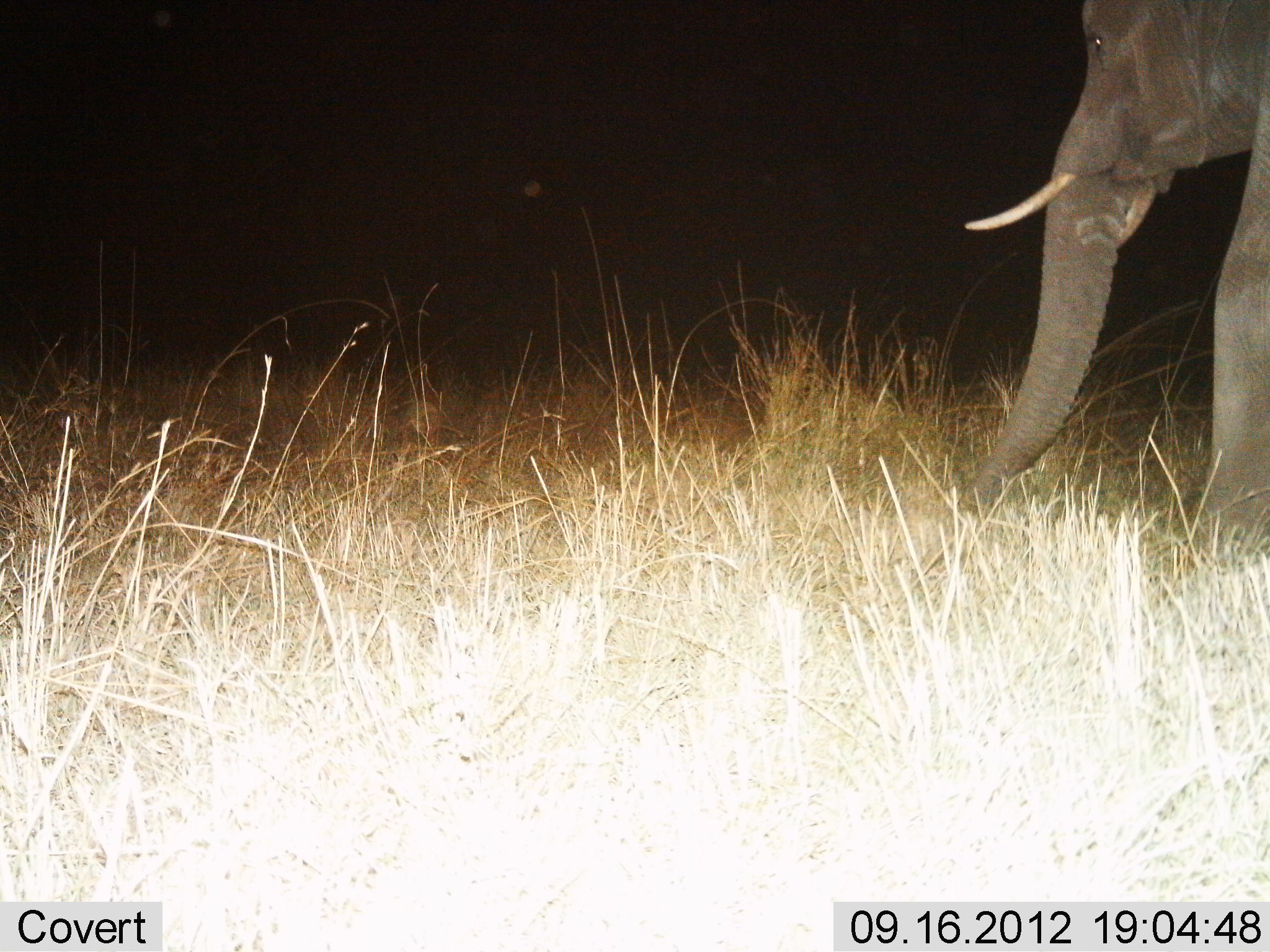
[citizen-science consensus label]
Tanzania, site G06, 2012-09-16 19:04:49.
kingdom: Animalia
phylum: Chordata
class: Mammalia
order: Proboscidea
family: Elephantidae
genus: Loxodonta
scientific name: Loxodonta africana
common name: african bush elephant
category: elephant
Elephant (african bush elephant) (Loxodonta africana), count 1. Behavior (volunteer vote fractions): standing 50%, resting 0%, moving 30%, interacting 0%. Young present (vote fraction): 0%. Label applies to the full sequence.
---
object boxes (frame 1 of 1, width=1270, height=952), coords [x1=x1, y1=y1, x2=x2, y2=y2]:
animal: [x1=956, y1=0, x2=1270, y2=563]